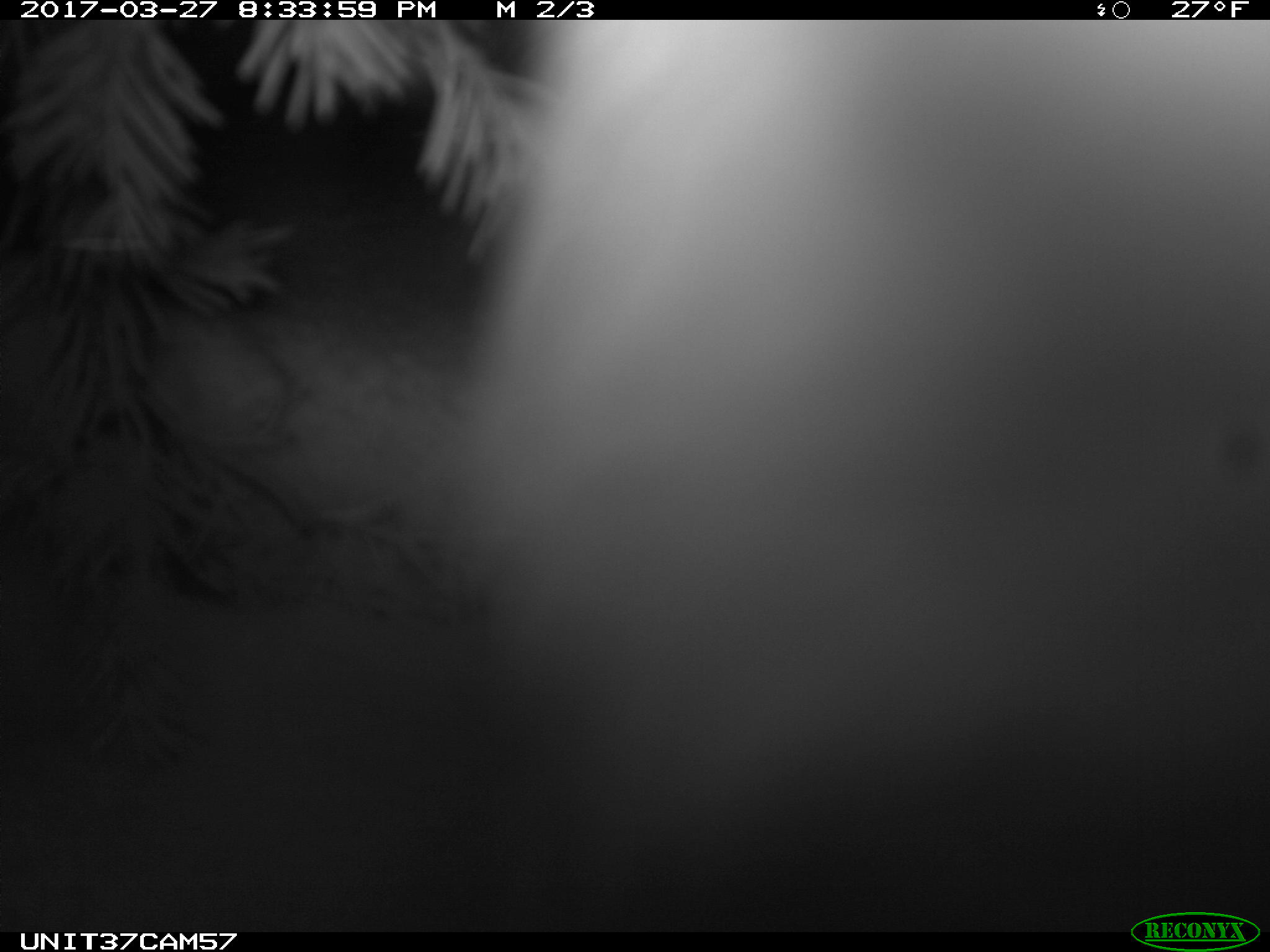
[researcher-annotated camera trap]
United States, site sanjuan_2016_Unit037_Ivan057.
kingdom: Animalia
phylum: Chordata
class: Mammalia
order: Lagomorpha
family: Leporidae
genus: Lepus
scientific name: Lepus americanus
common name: snowshoe hare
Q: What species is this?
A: Lepus americanus (snowshoe hare).